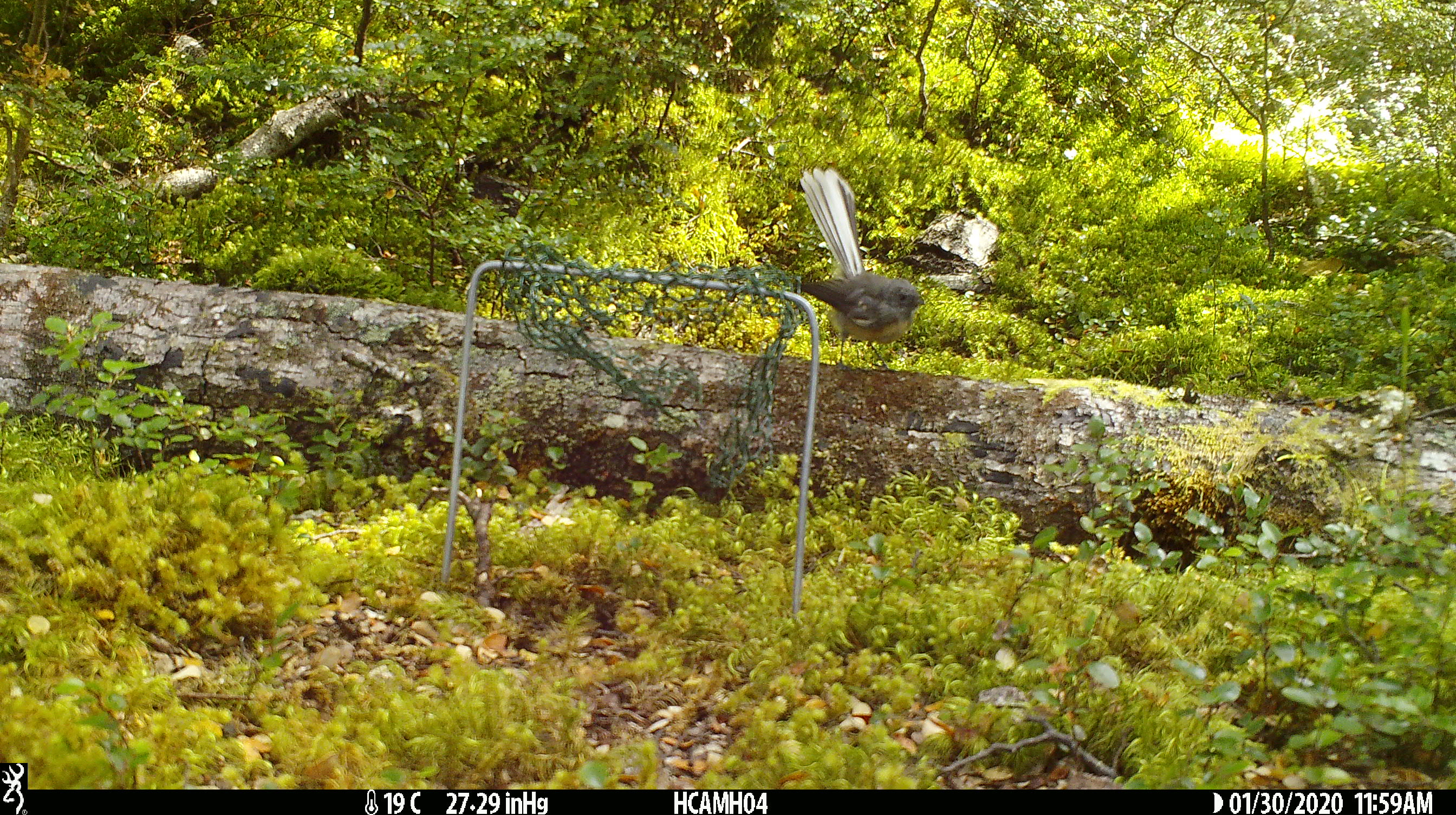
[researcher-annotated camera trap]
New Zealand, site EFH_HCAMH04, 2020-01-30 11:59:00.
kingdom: Animalia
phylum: Chordata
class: Aves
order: Passeriformes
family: Rhipiduridae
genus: Rhipidura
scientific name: Rhipidura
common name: fantails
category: fantail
Fantail (fantails) (Rhipidura).